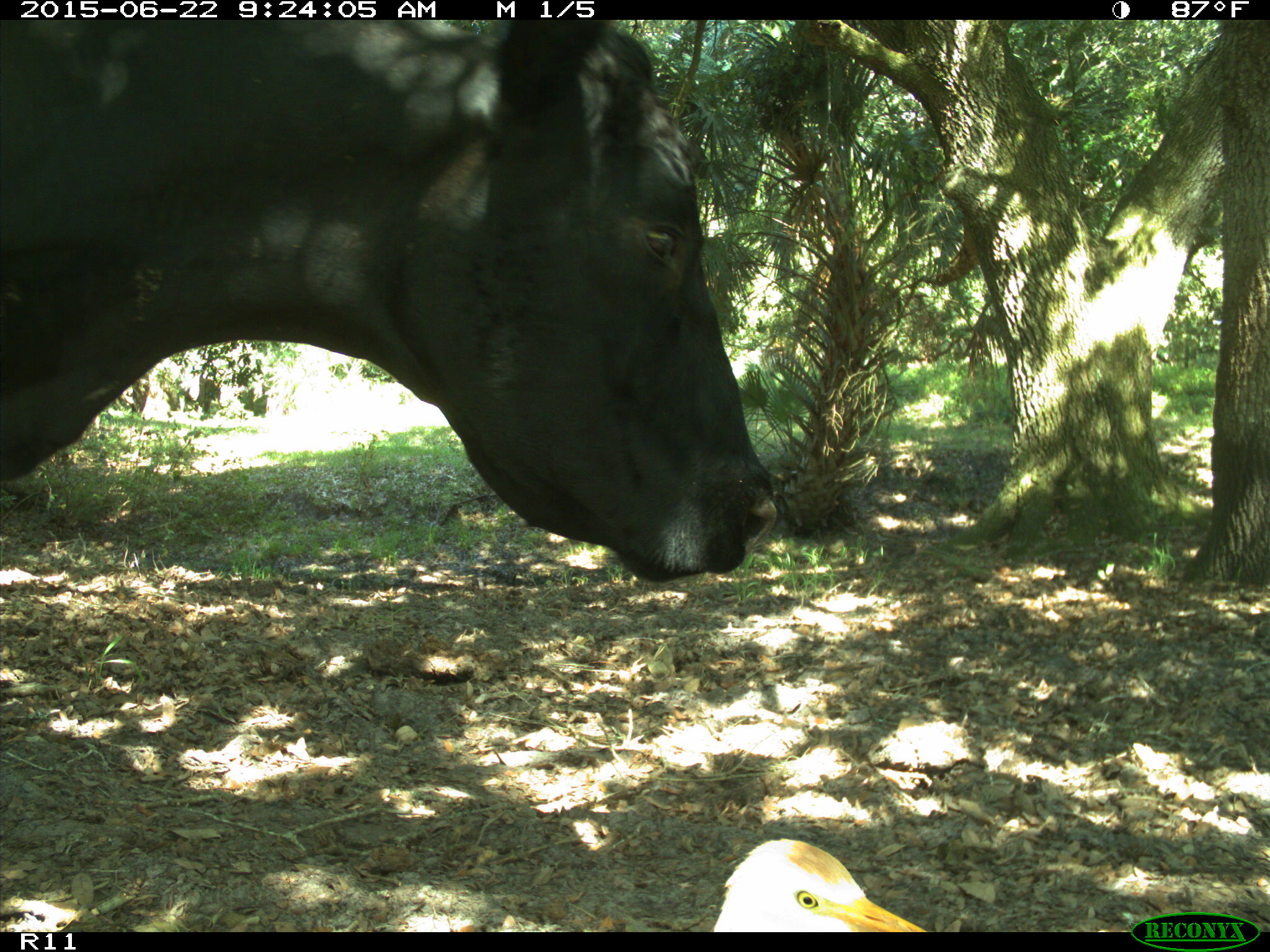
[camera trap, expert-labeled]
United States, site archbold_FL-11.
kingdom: Animalia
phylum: Chordata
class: Mammalia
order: Artiodactyla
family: Bovidae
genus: Bos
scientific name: Bos taurus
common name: domestic cow